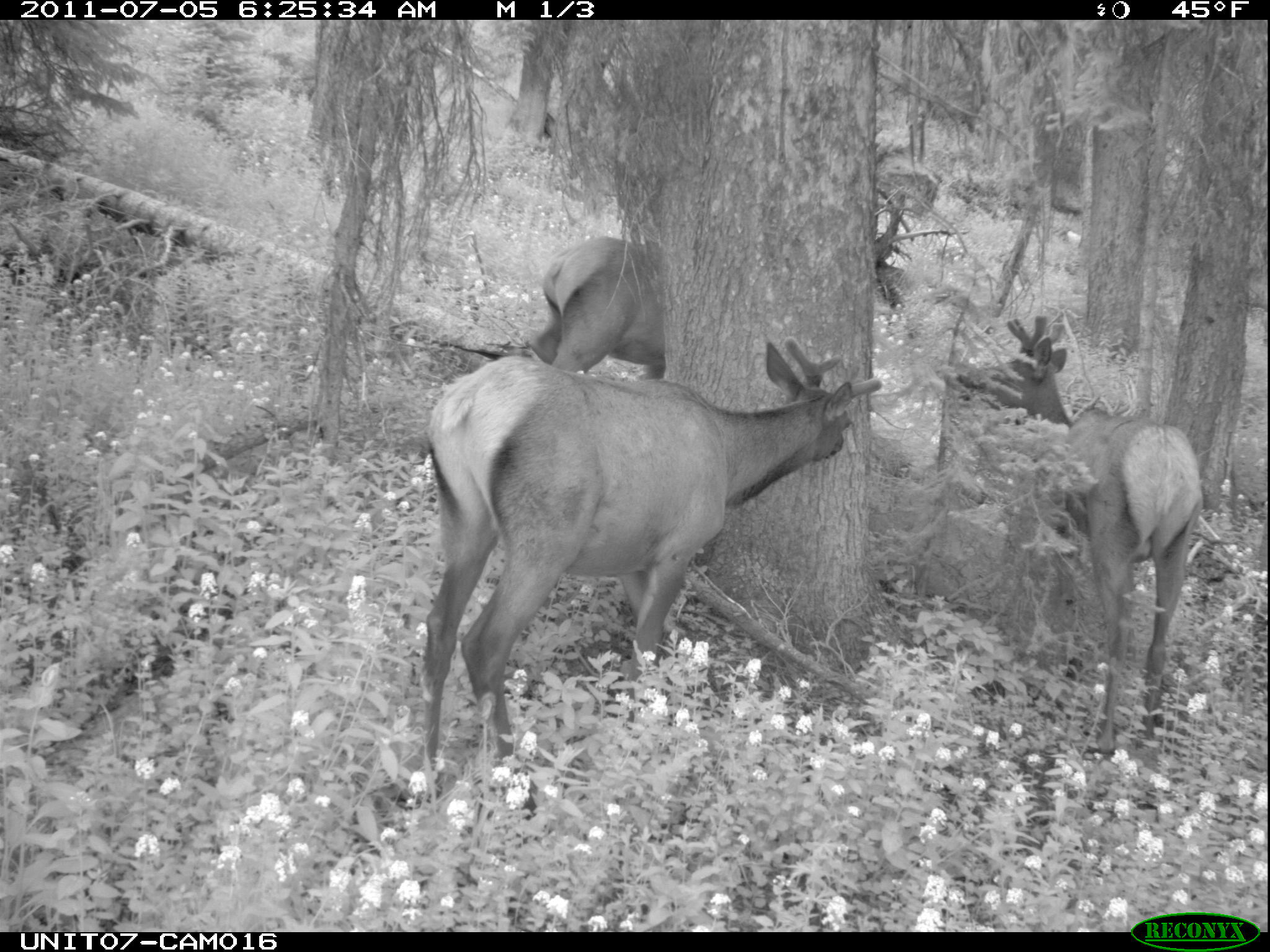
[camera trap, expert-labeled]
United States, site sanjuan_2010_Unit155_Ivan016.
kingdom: Animalia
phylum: Chordata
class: Mammalia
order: Artiodactyla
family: Cervidae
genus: Cervus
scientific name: Cervus elaphus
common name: red deer